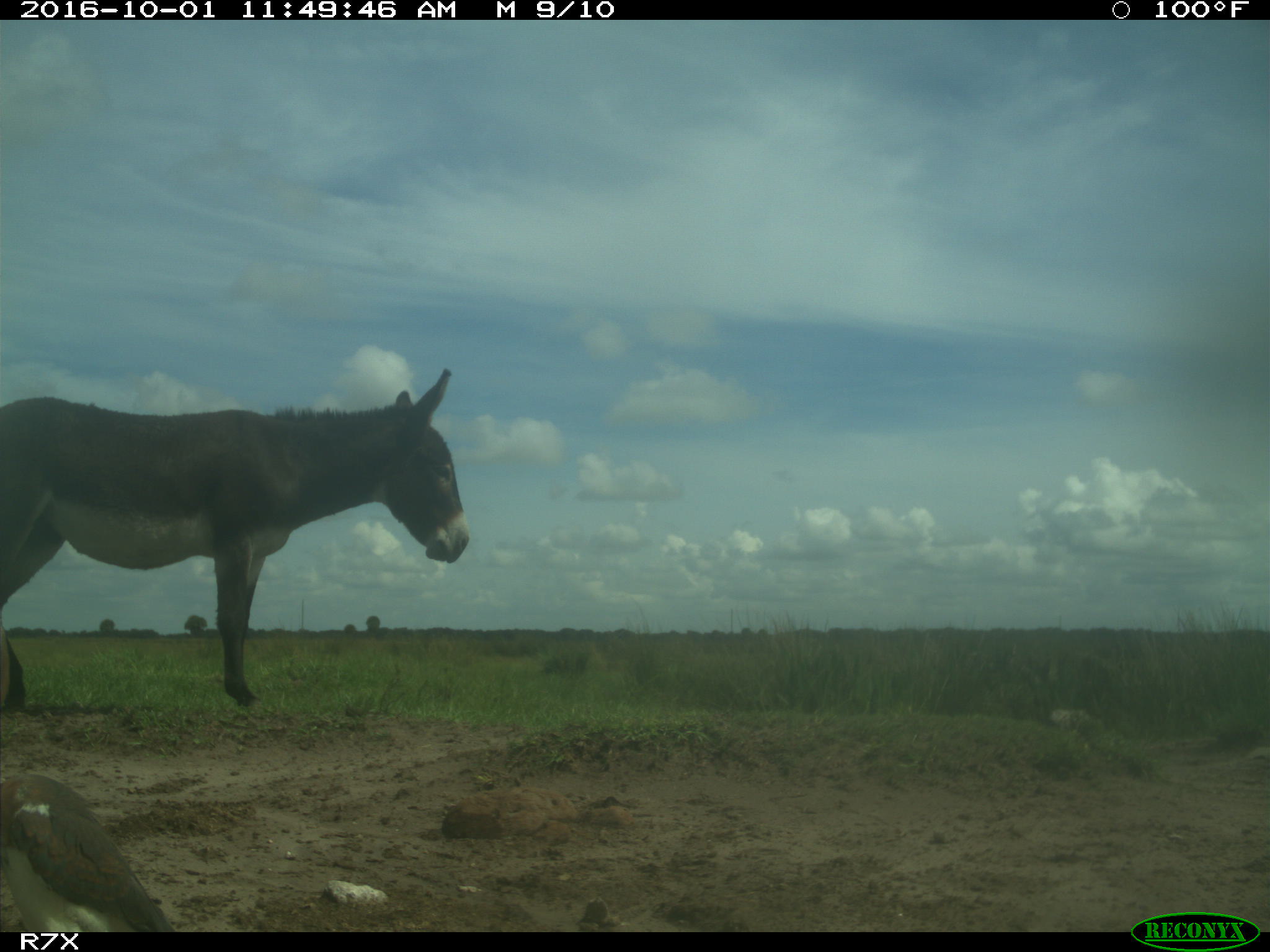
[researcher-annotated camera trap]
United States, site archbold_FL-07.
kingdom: Animalia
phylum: Chordata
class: Aves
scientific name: Aves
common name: birds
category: unidentified bird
Unidentified bird (birds) (Aves).